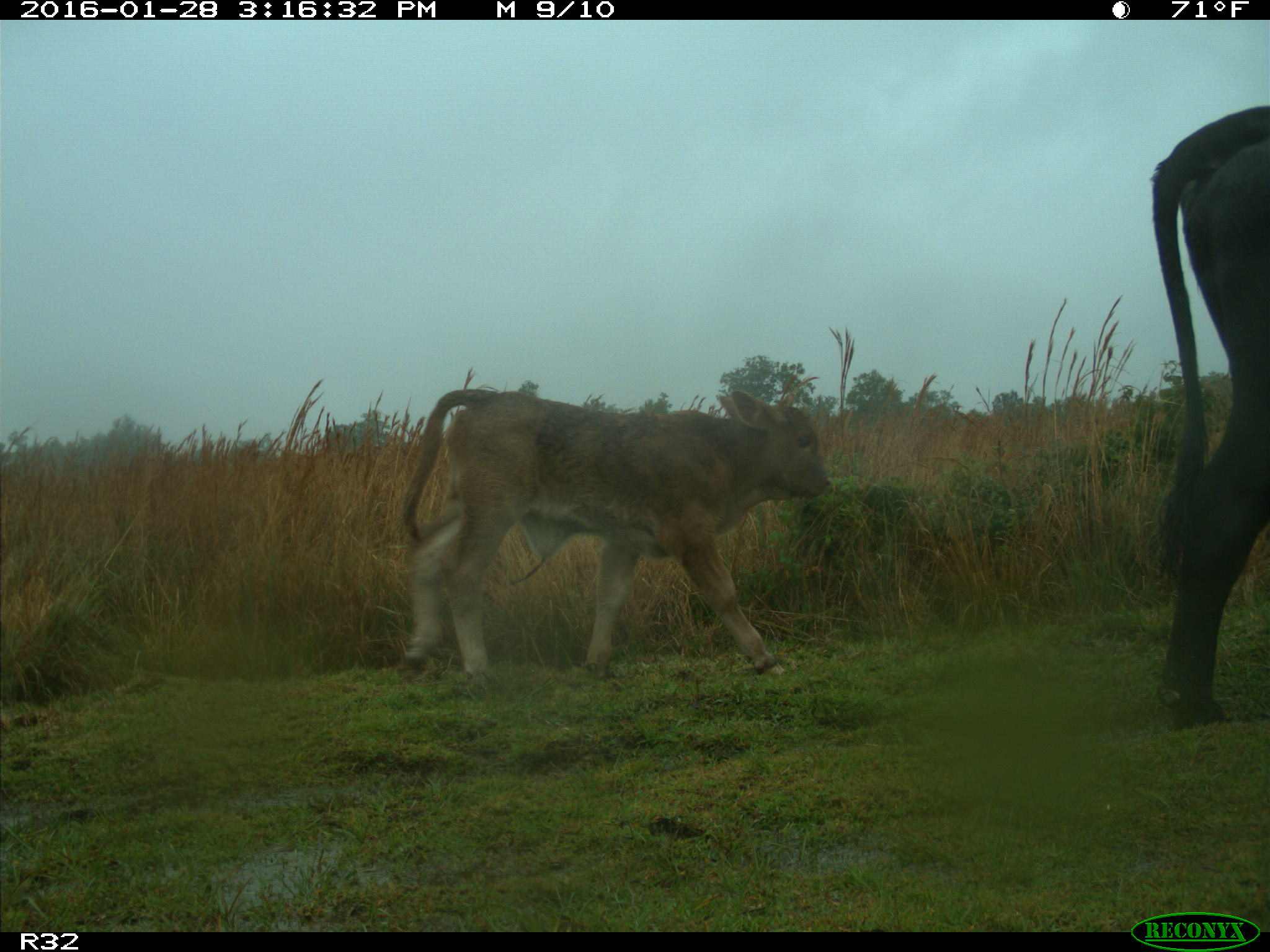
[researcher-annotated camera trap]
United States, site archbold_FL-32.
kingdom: Animalia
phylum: Chordata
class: Mammalia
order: Artiodactyla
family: Bovidae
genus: Bos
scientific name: Bos taurus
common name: domestic cow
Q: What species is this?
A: Bos taurus (domestic cow).